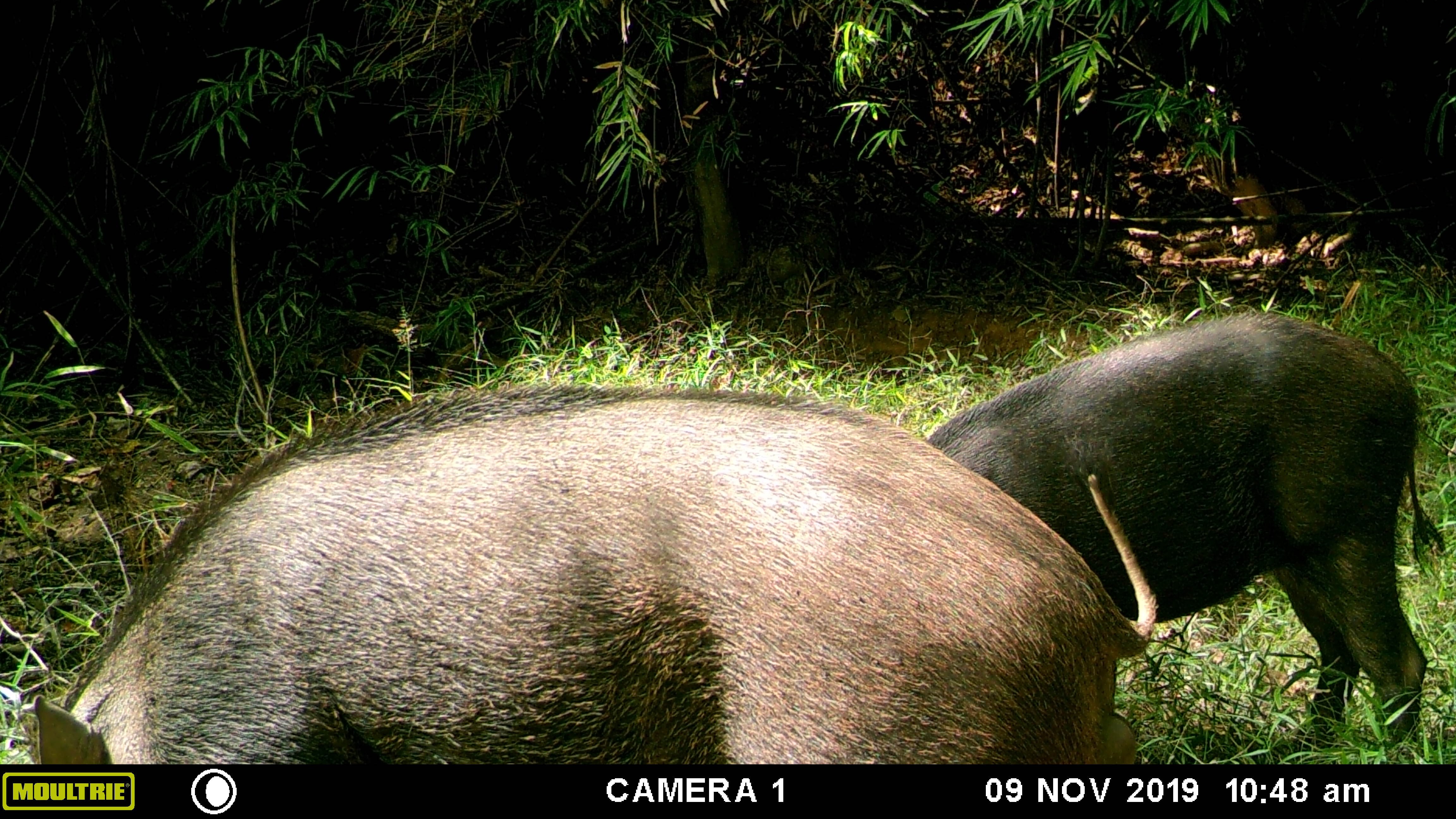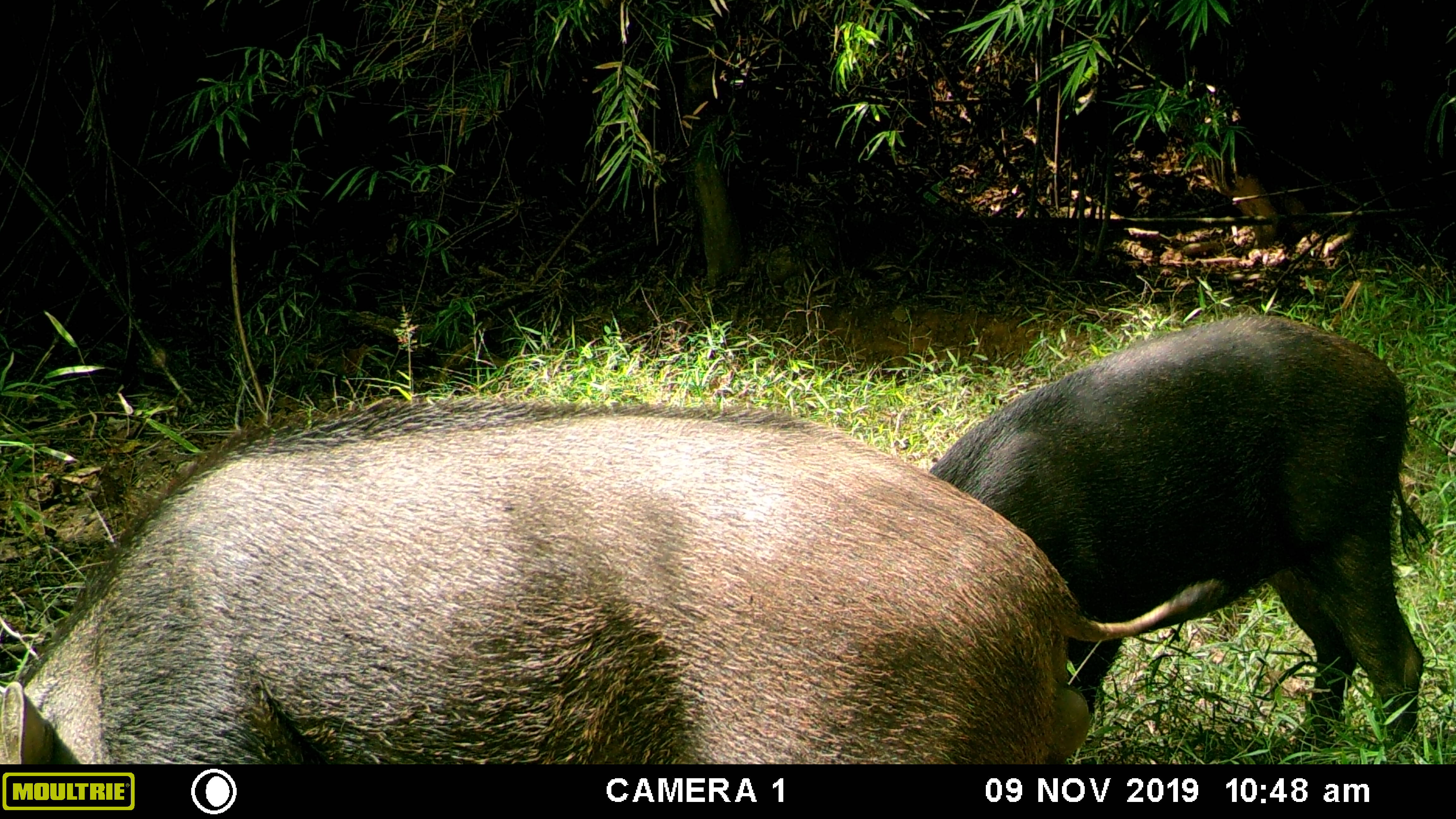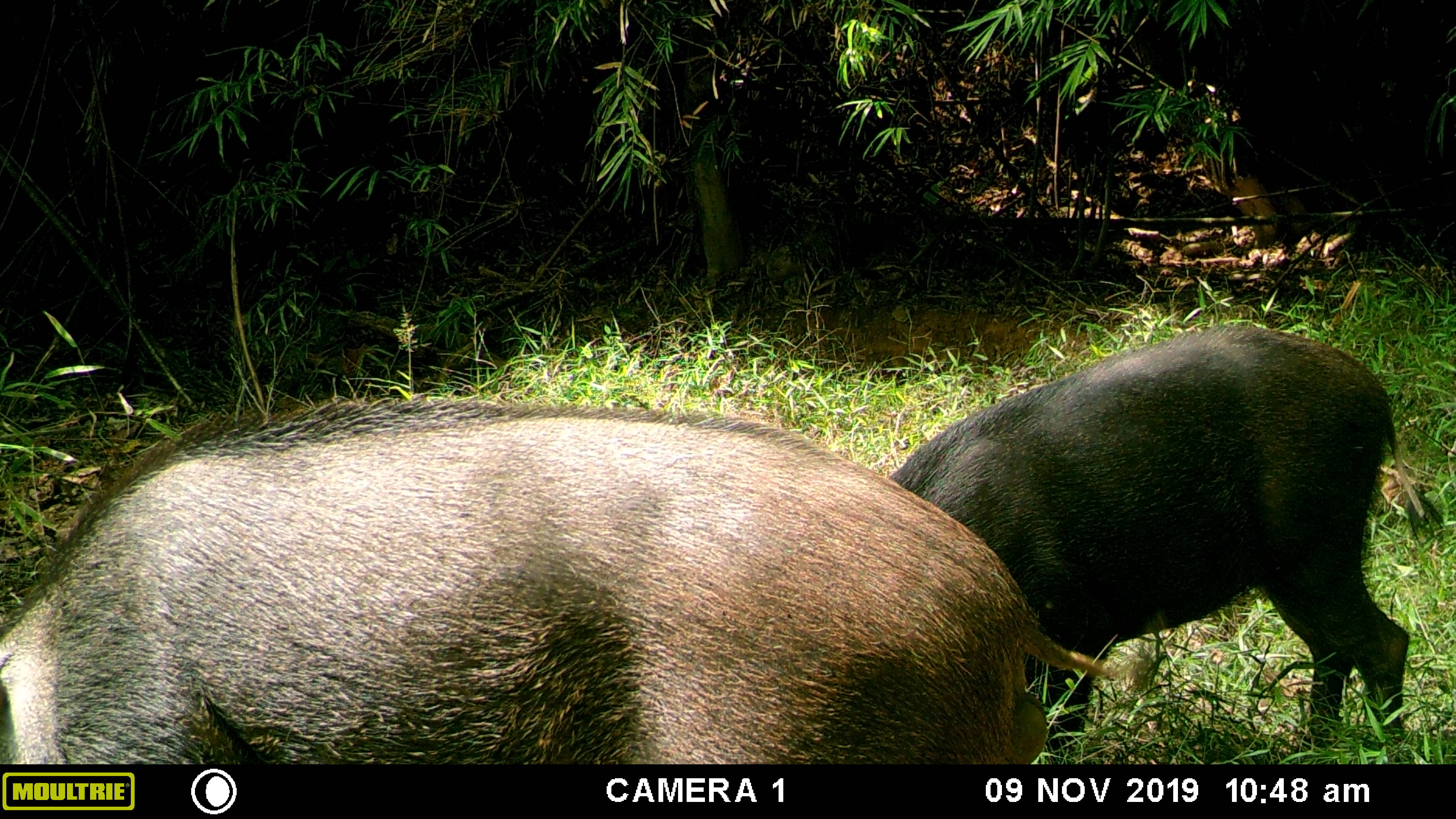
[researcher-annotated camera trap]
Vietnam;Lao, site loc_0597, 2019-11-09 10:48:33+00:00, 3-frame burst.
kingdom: Animalia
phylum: Chordata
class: Mammalia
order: Artiodactyla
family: Suidae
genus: Sus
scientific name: Sus scrofa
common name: eurasian wild pig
Eurasian wild pig (Sus scrofa). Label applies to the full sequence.